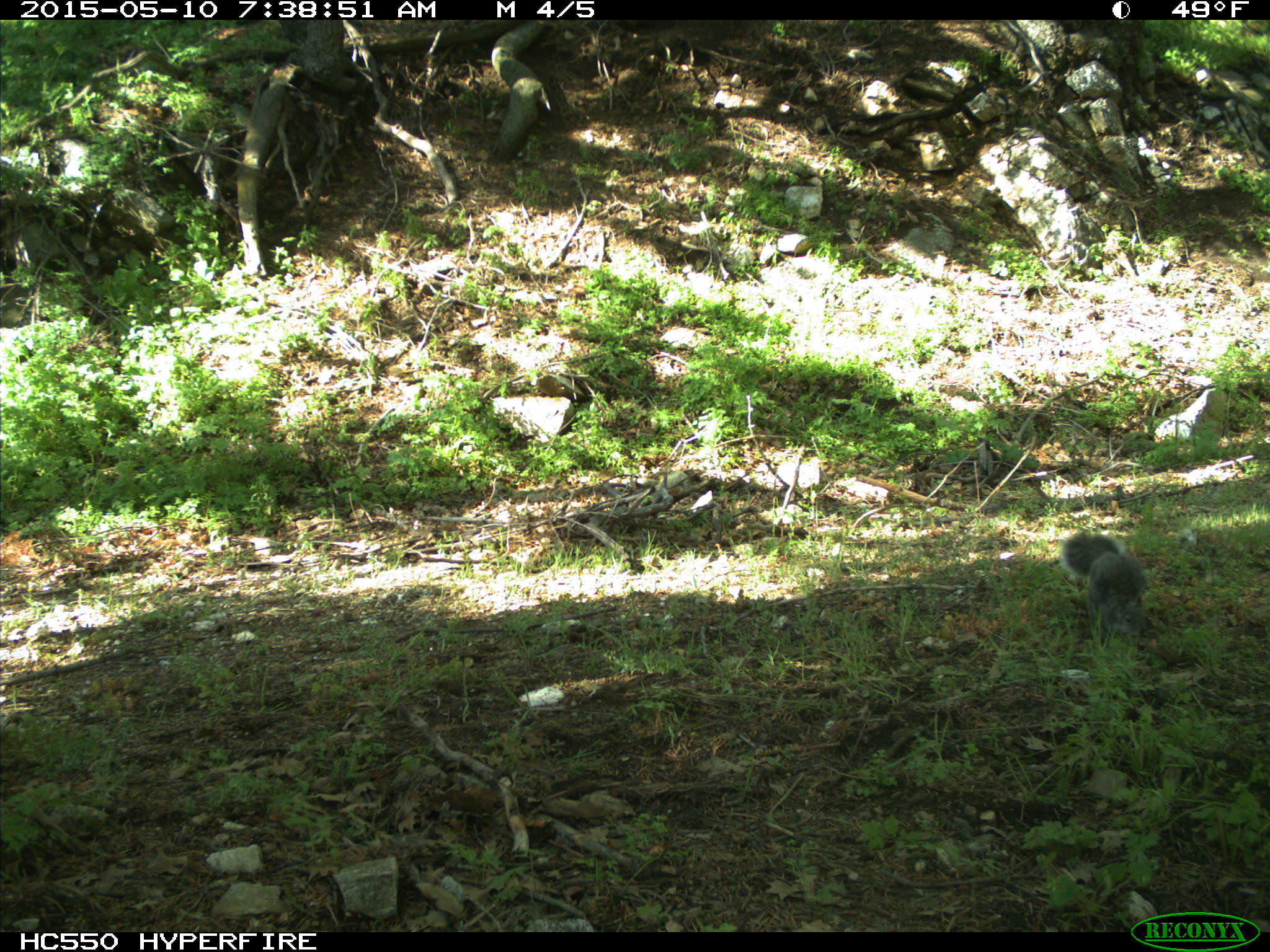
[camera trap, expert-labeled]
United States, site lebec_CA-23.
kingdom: Animalia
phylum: Chordata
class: Mammalia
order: Rodentia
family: Sciuridae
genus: Sciurus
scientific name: Sciurus carolinensis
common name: eastern gray squirrel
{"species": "Sciurus carolinensis (eastern gray squirrel)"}